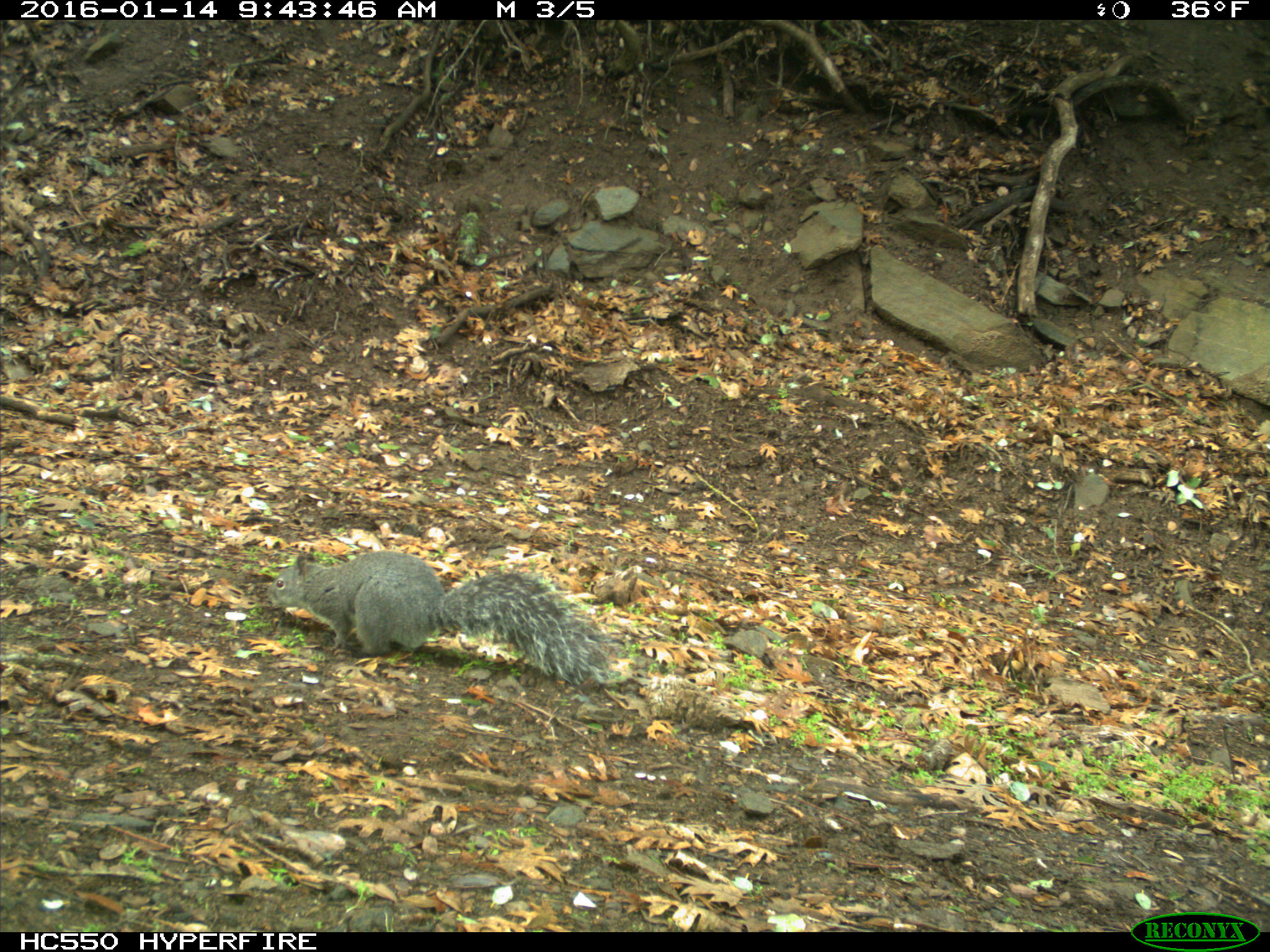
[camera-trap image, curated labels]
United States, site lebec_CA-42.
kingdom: Animalia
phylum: Chordata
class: Mammalia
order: Rodentia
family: Sciuridae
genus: Sciurus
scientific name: Sciurus carolinensis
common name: eastern gray squirrel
Sciurus carolinensis (eastern gray squirrel).